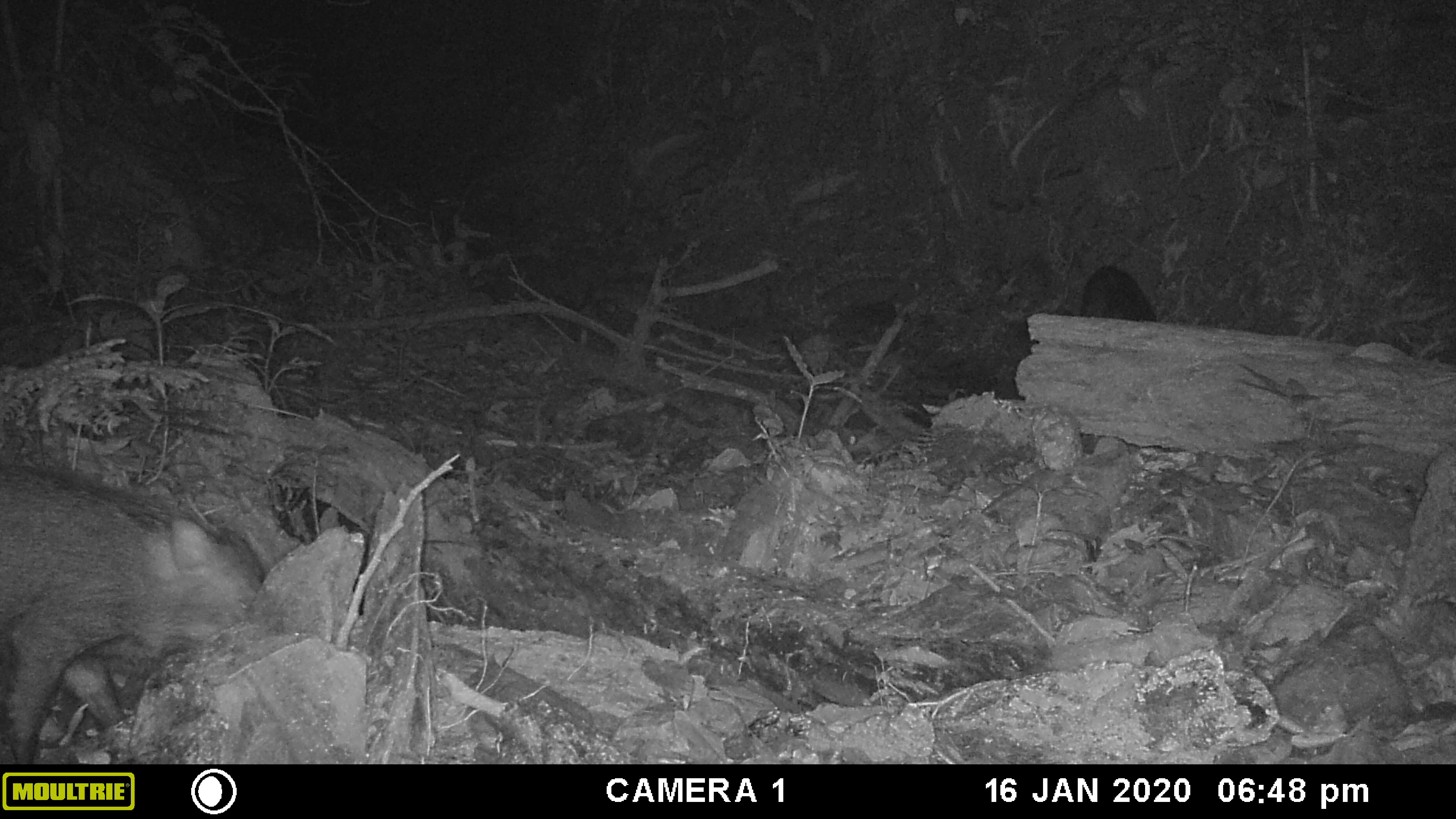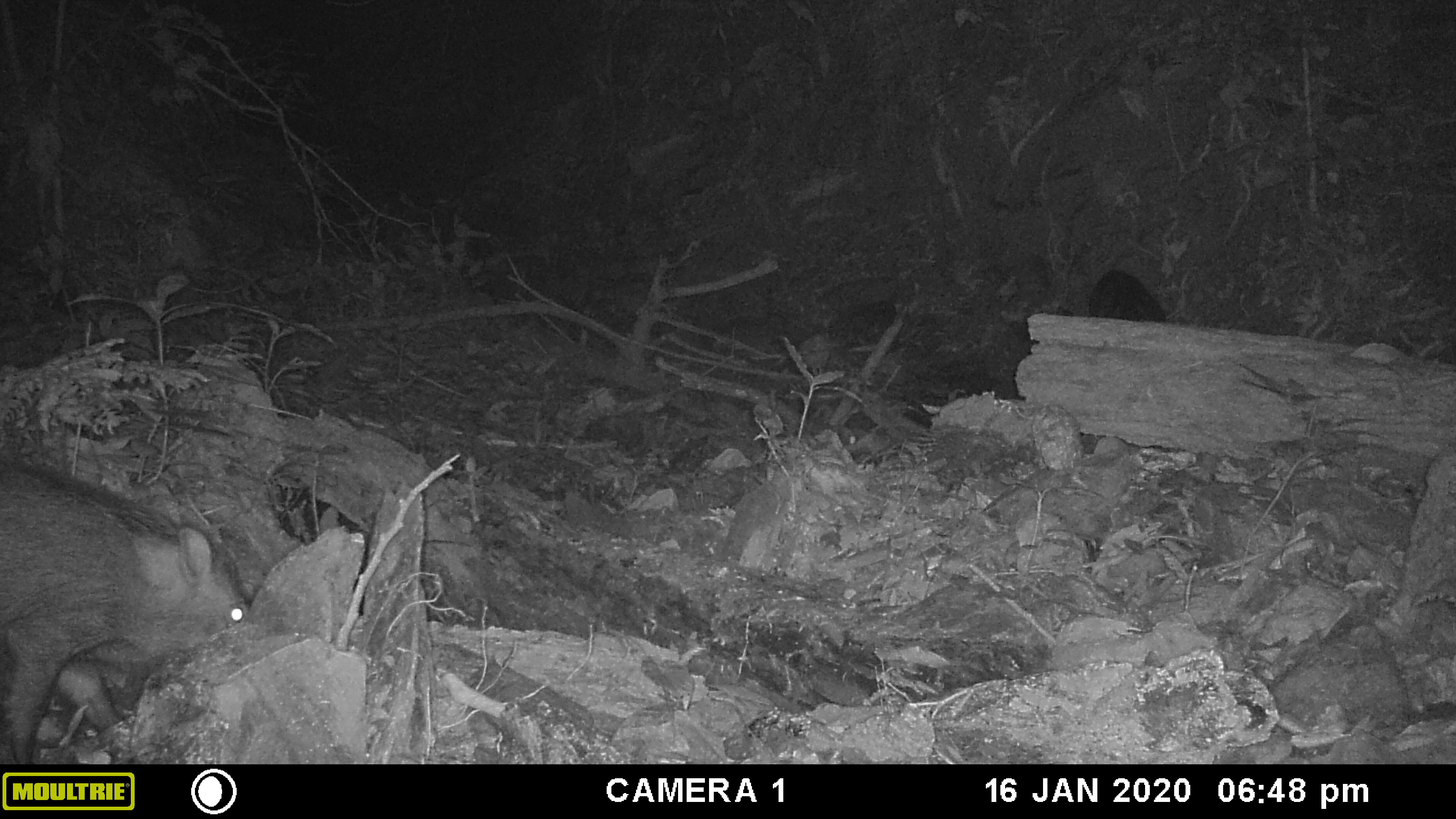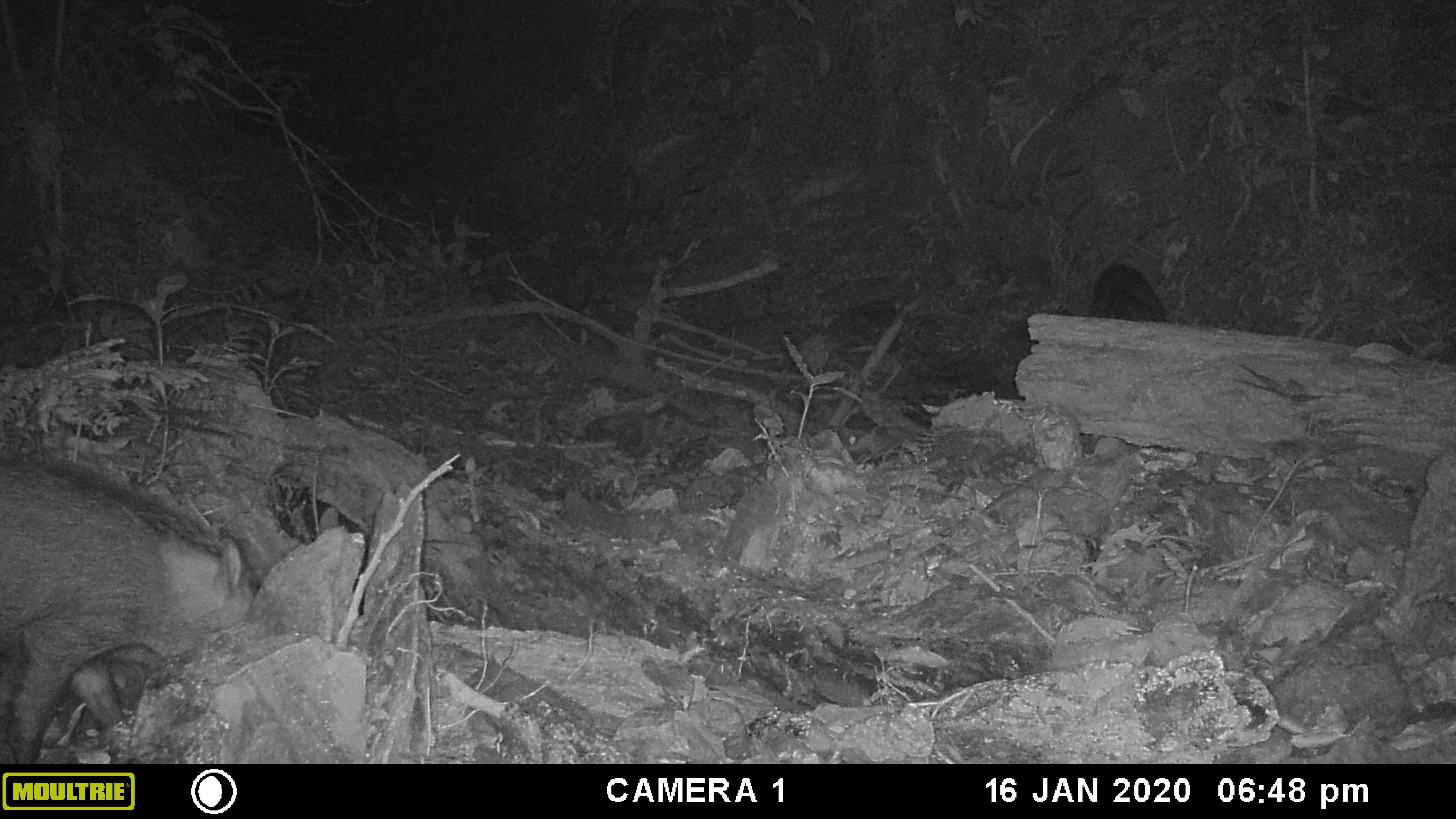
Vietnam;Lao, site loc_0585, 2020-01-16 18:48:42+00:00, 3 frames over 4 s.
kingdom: Animalia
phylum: Chordata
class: Mammalia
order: Artiodactyla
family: Suidae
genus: Sus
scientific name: Sus scrofa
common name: eurasian wild pig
Eurasian wild pig (Sus scrofa). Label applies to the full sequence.